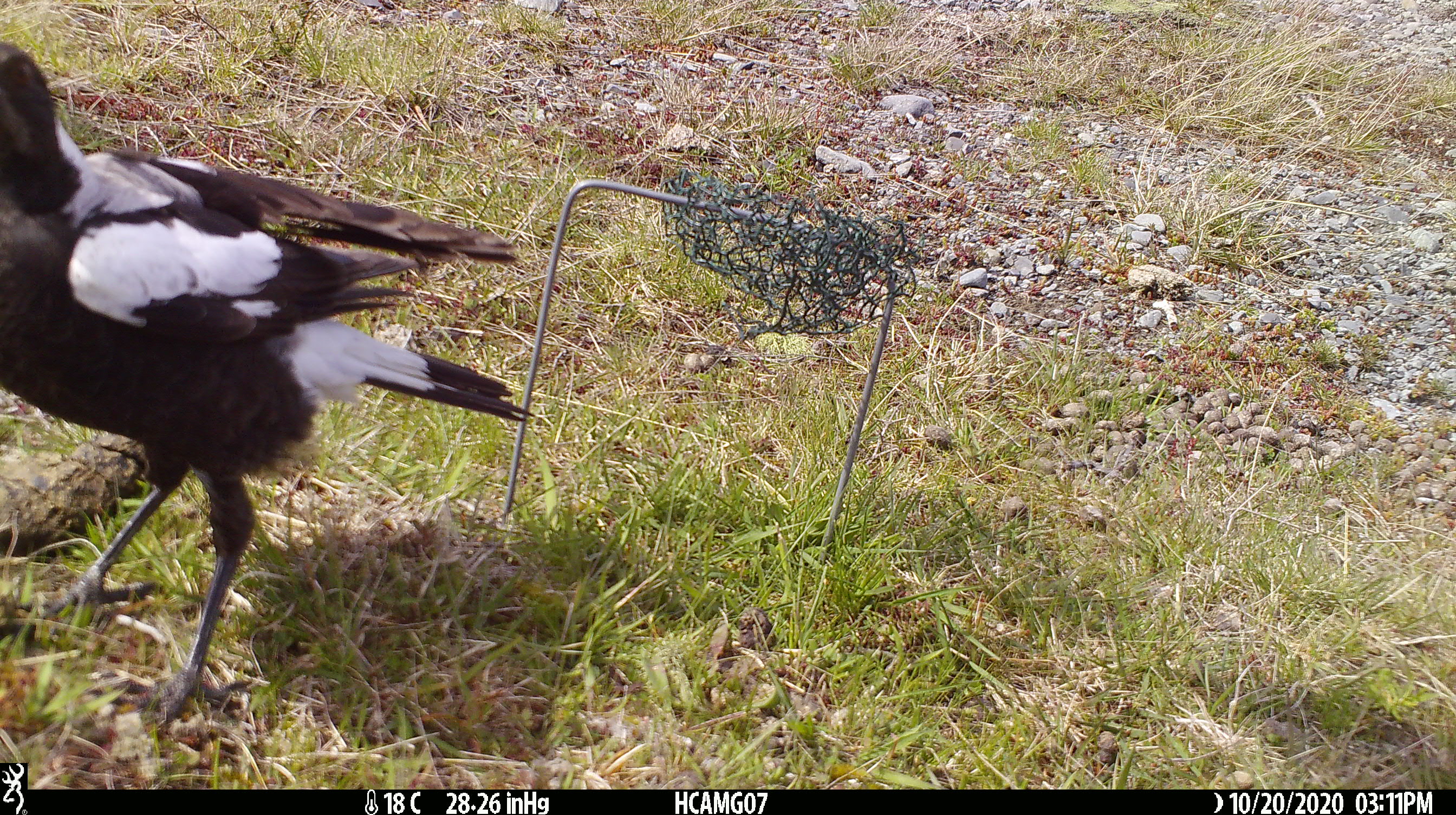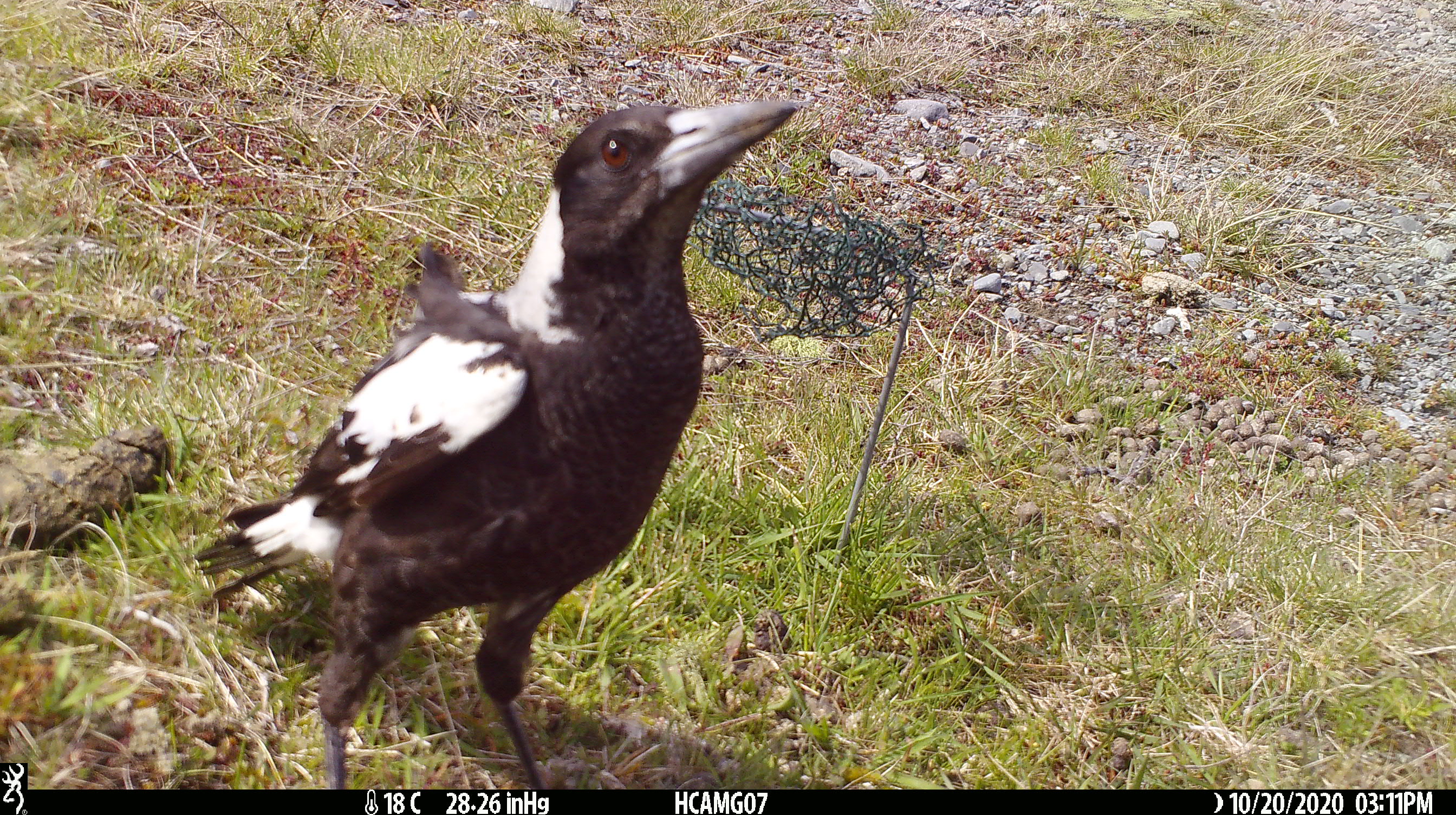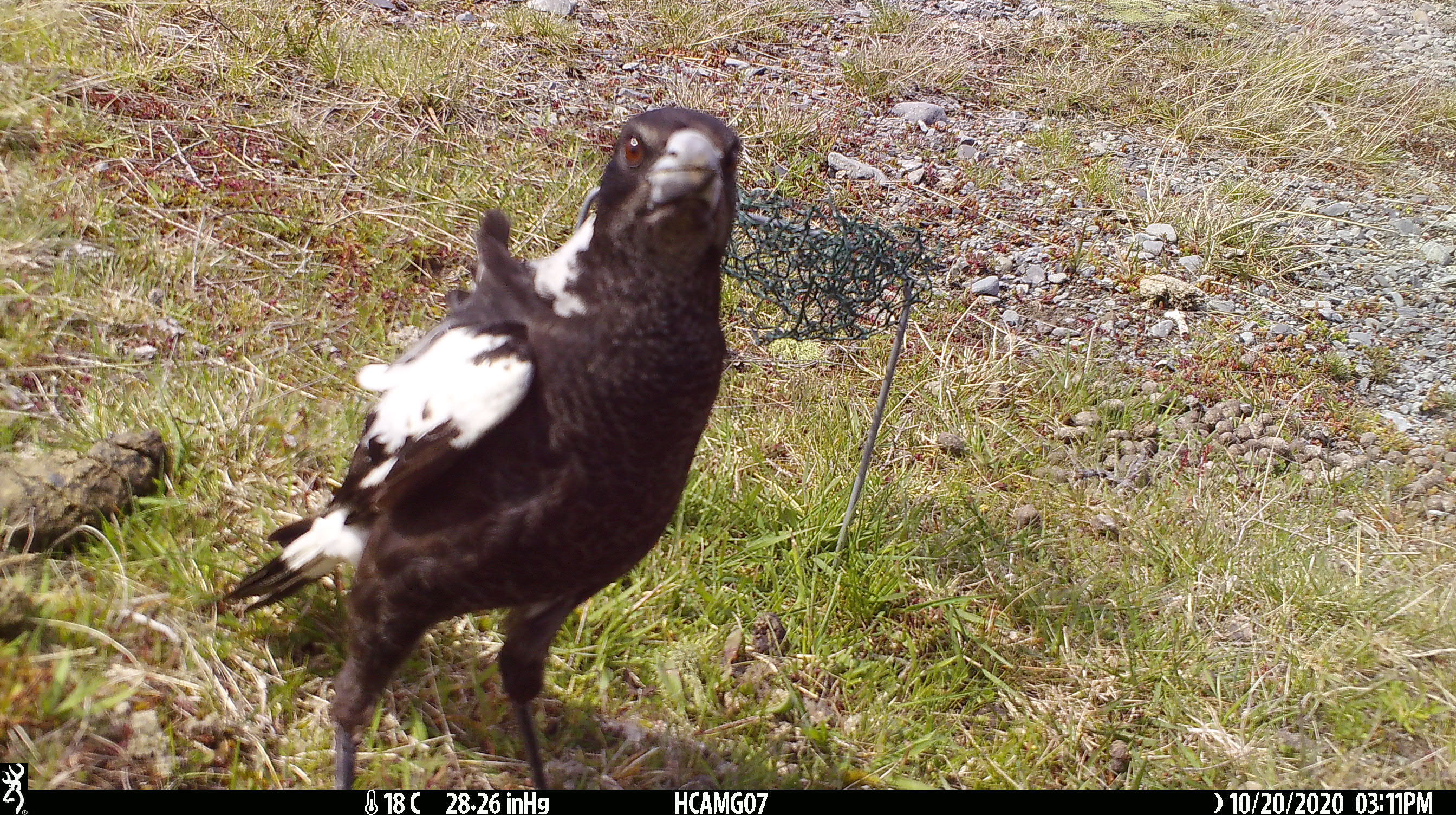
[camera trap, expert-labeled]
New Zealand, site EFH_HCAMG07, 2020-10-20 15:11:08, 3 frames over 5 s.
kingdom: Animalia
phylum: Chordata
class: Aves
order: Passeriformes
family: Artamidae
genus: Gymnorhina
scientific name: Gymnorhina tibicen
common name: australian magpie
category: magpie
Magpie (australian magpie) (Gymnorhina tibicen).